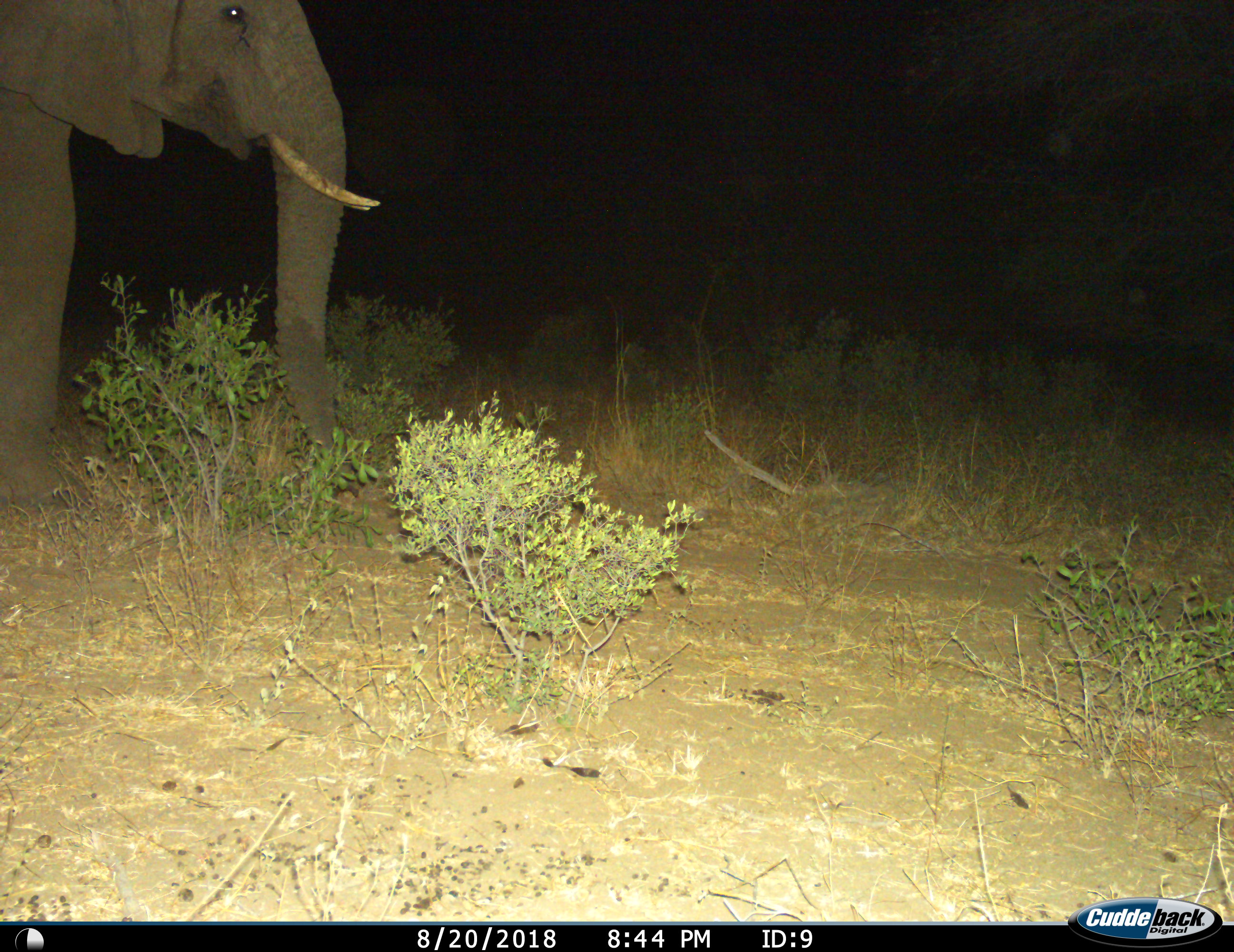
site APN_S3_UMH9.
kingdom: Animalia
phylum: Chordata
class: Mammalia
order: Proboscidea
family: Elephantidae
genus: Loxodonta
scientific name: Loxodonta africana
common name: african bush elephant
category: elephant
Elephant (african bush elephant) (Loxodonta africana), count 1. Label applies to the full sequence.